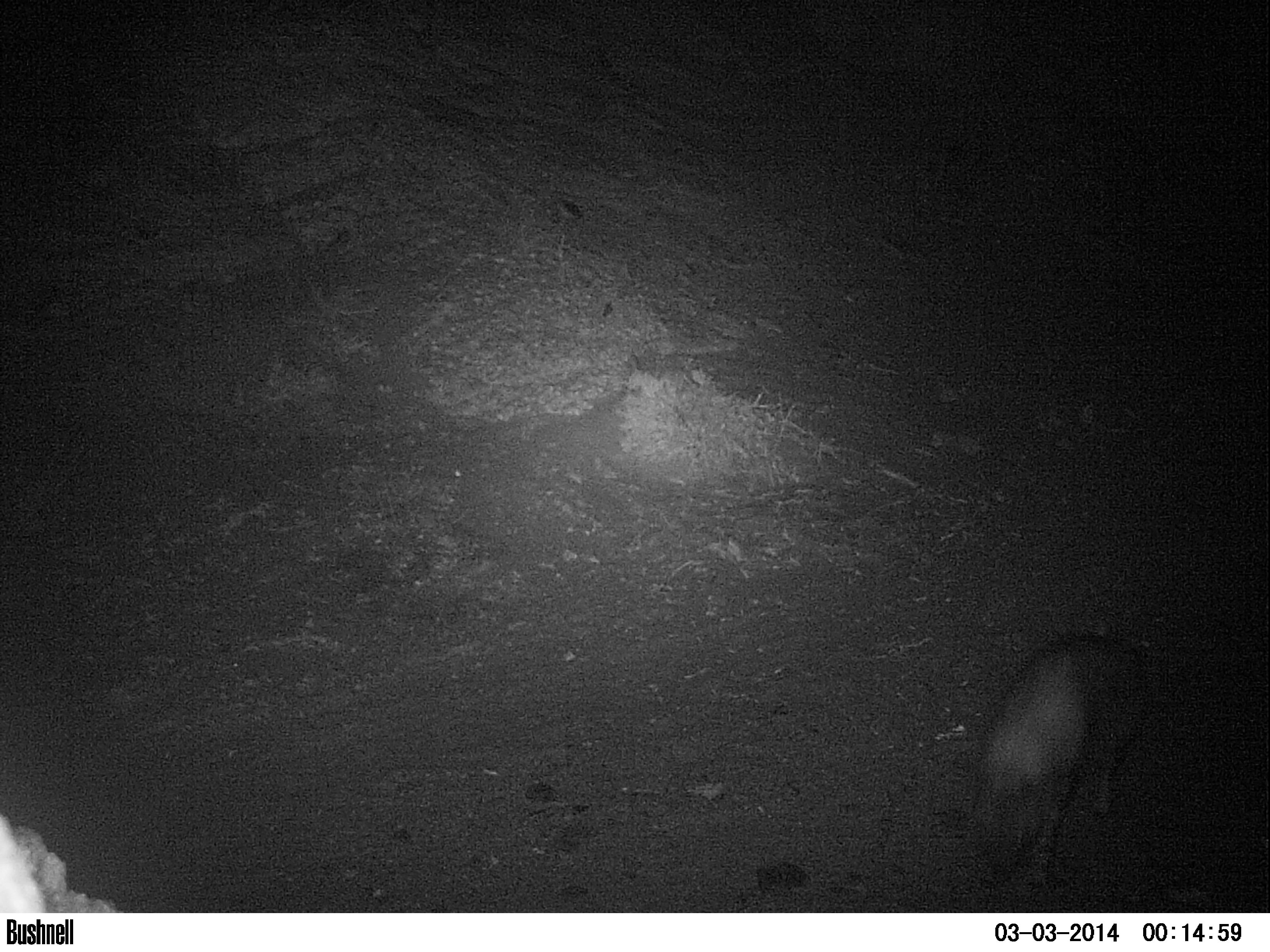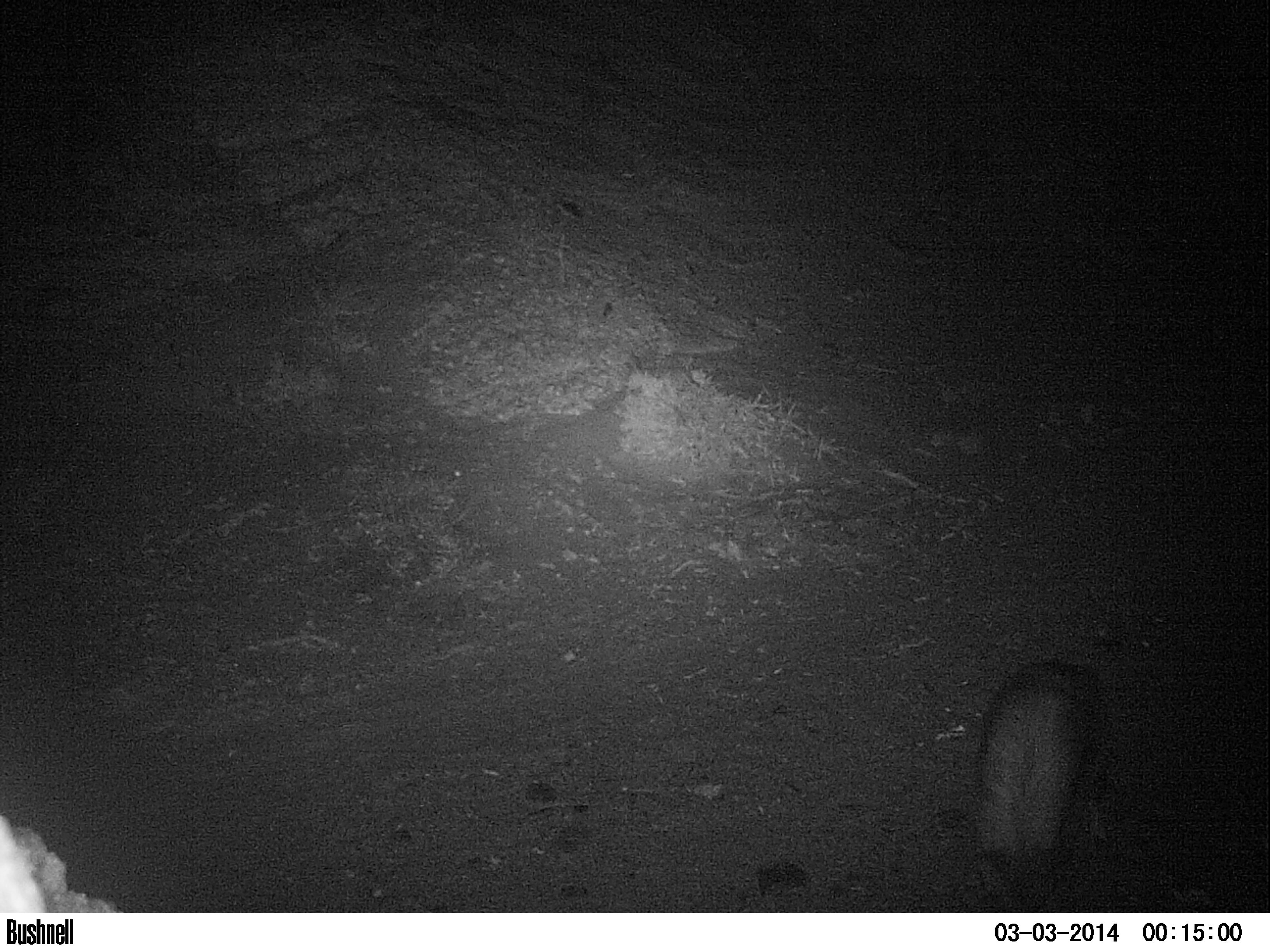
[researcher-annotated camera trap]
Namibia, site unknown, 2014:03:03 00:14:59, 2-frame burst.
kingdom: Animalia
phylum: Chordata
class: Mammalia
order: Carnivora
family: Hyaenidae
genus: Parahyaena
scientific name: Parahyaena brunnea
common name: brown hyena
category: hyaena brunnea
Hyaena brunnea (brown hyena) (Parahyaena brunnea).